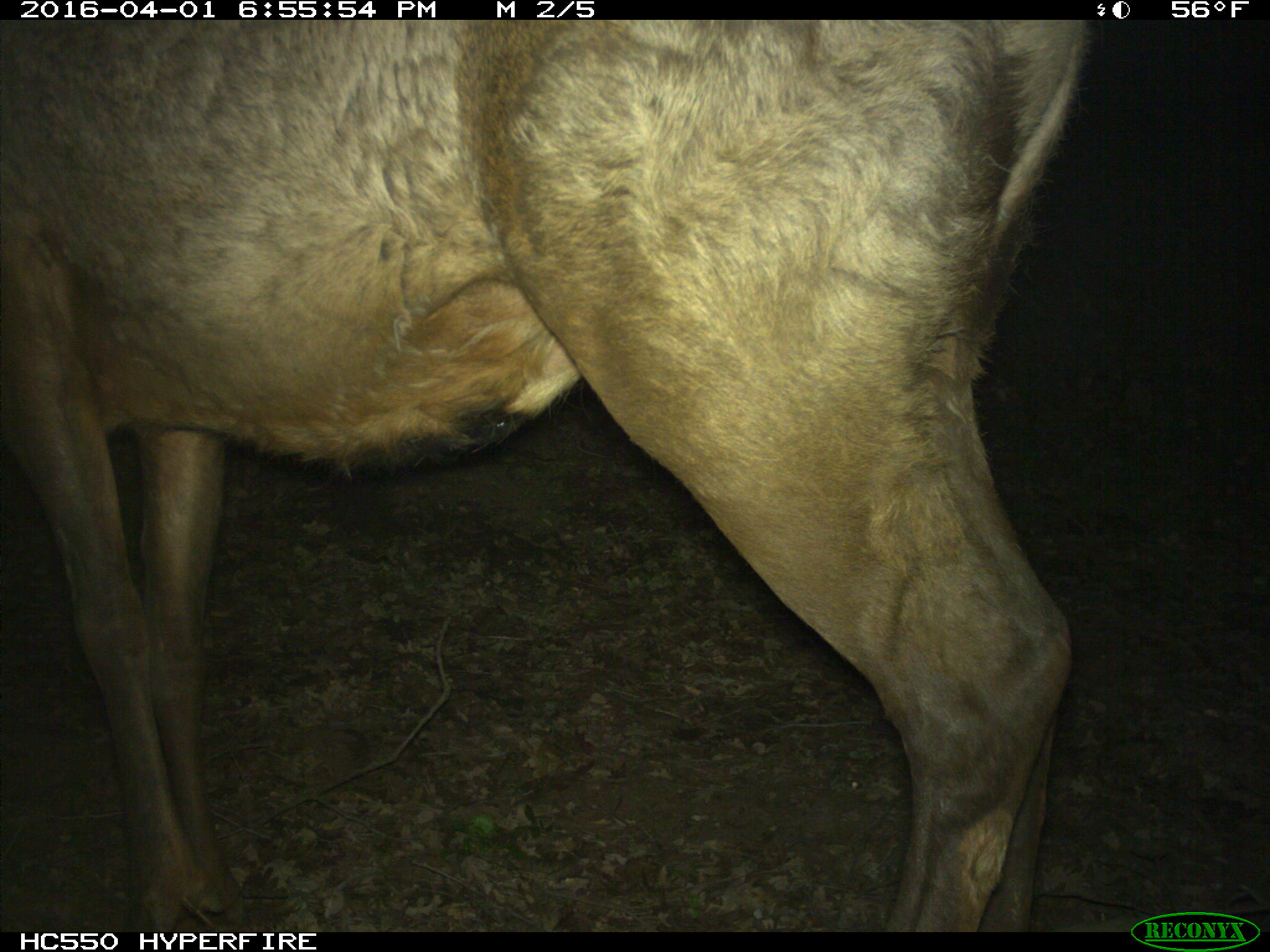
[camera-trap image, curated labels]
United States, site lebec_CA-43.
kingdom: Animalia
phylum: Chordata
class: Mammalia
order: Artiodactyla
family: Cervidae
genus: Cervus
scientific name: Cervus canadensis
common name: elk